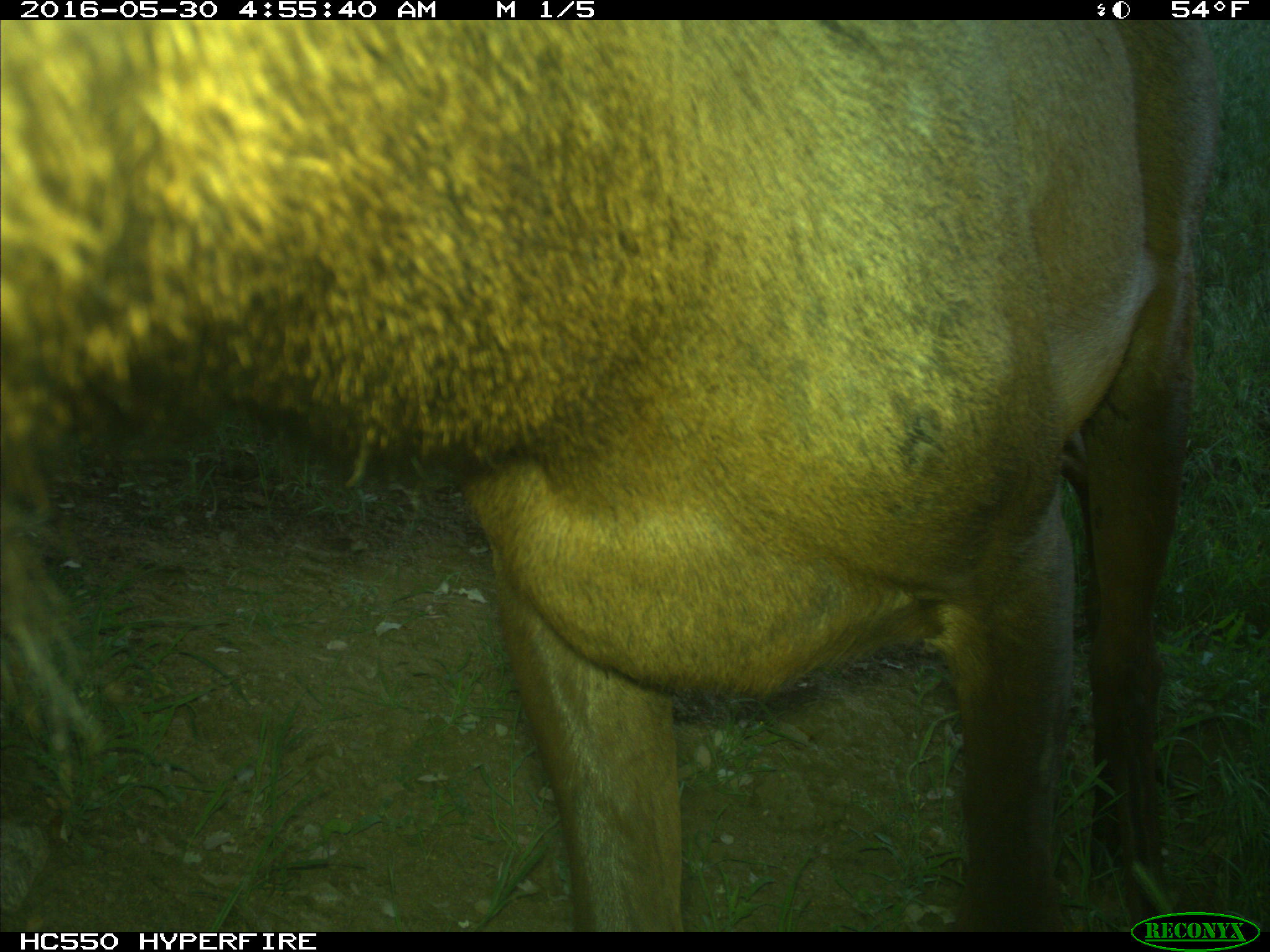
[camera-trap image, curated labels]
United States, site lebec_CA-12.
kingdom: Animalia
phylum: Chordata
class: Mammalia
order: Artiodactyla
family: Cervidae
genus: Cervus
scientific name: Cervus canadensis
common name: elk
Cervus canadensis (elk).